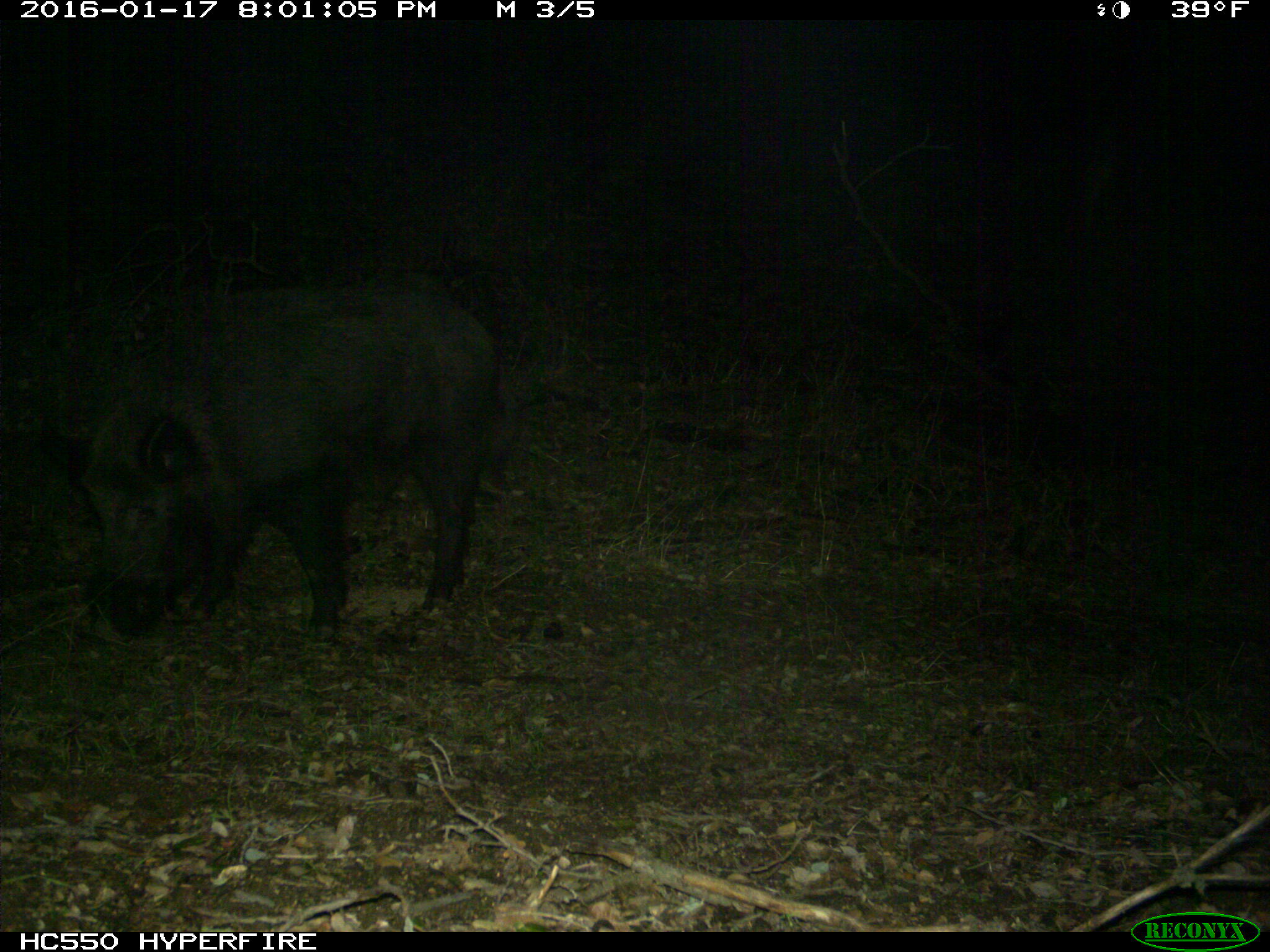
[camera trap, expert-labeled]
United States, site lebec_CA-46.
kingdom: Animalia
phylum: Chordata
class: Mammalia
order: Artiodactyla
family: Suidae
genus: Sus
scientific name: Sus scrofa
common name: wild boar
Sus scrofa (wild boar).